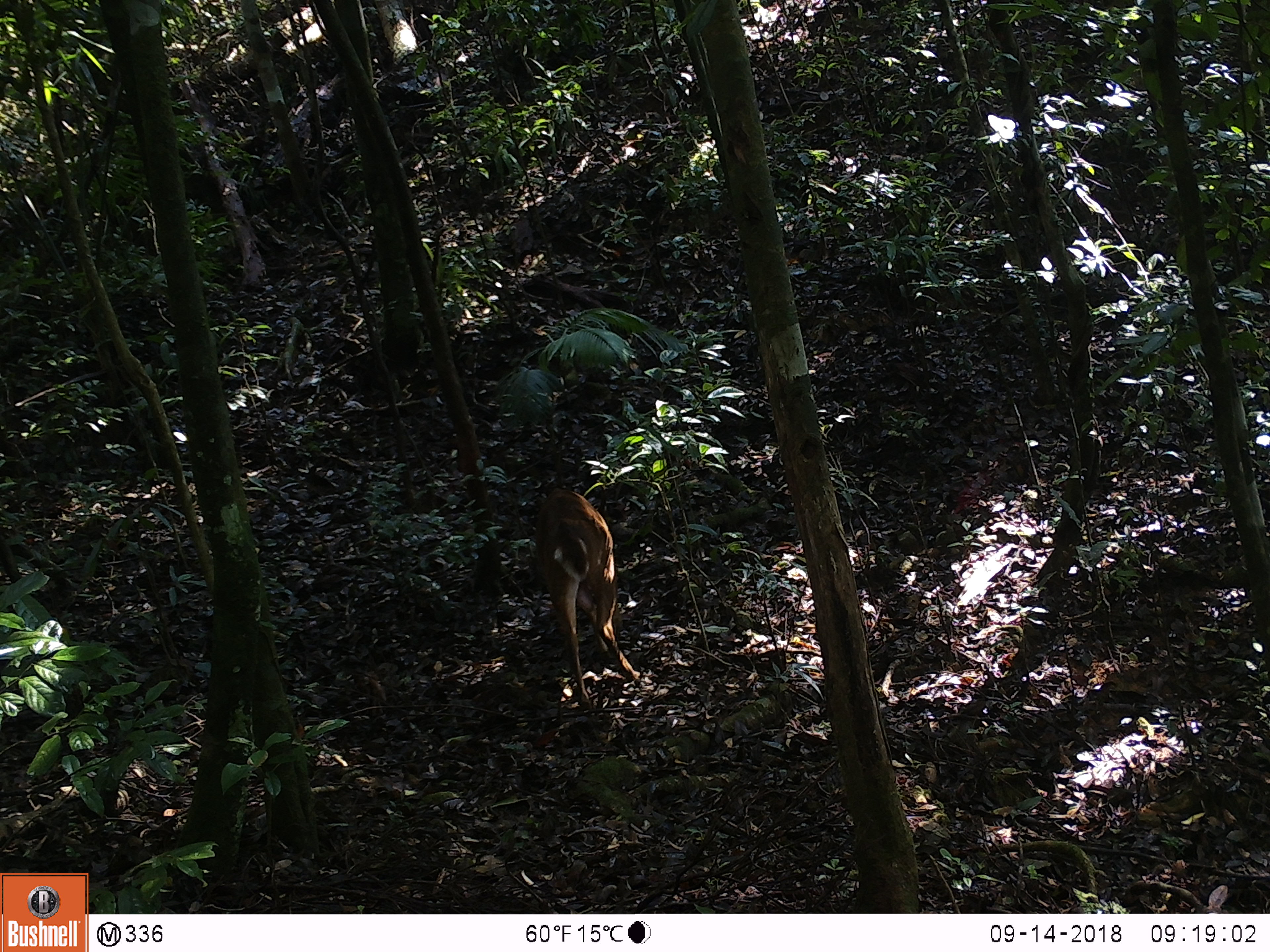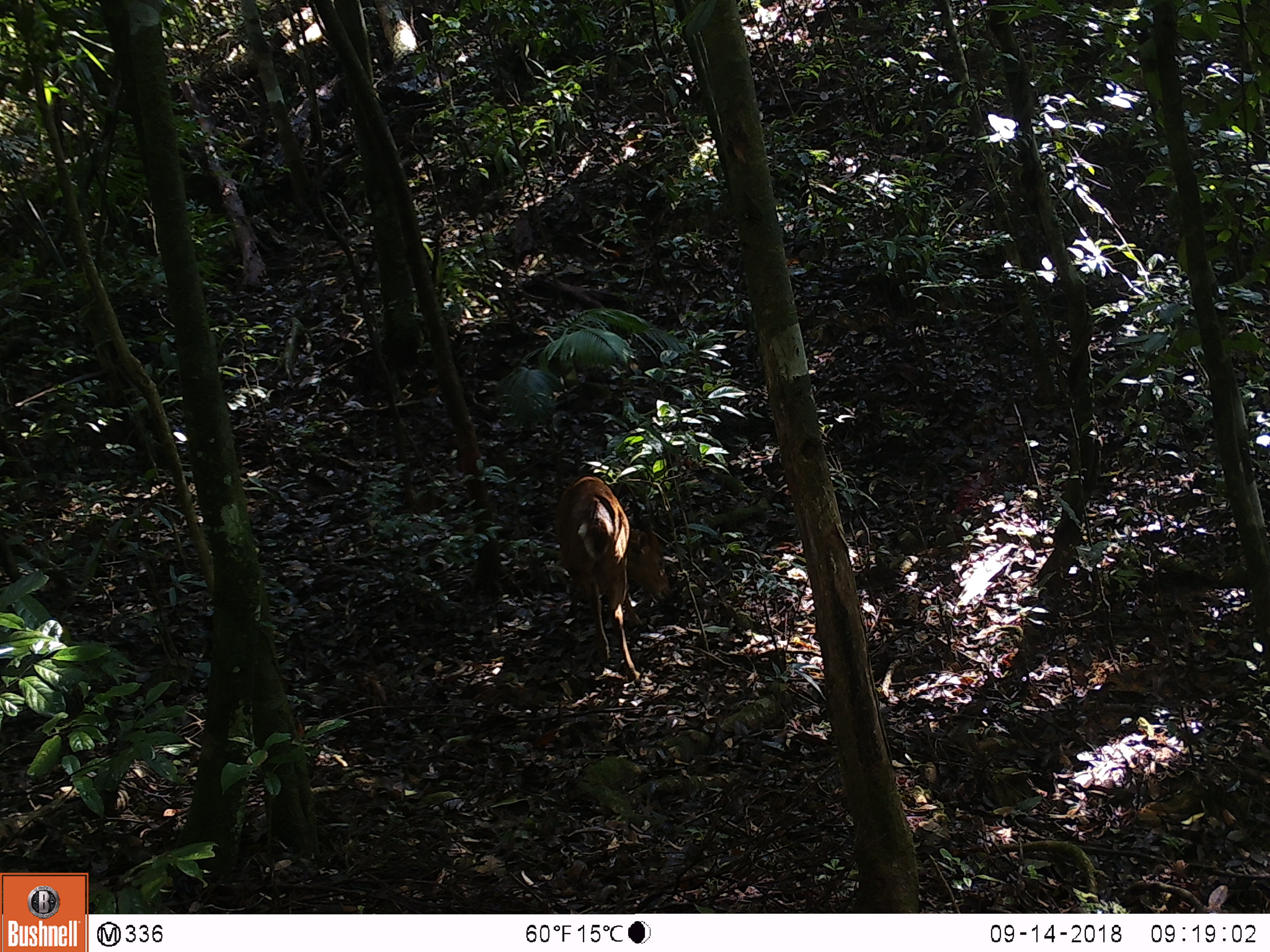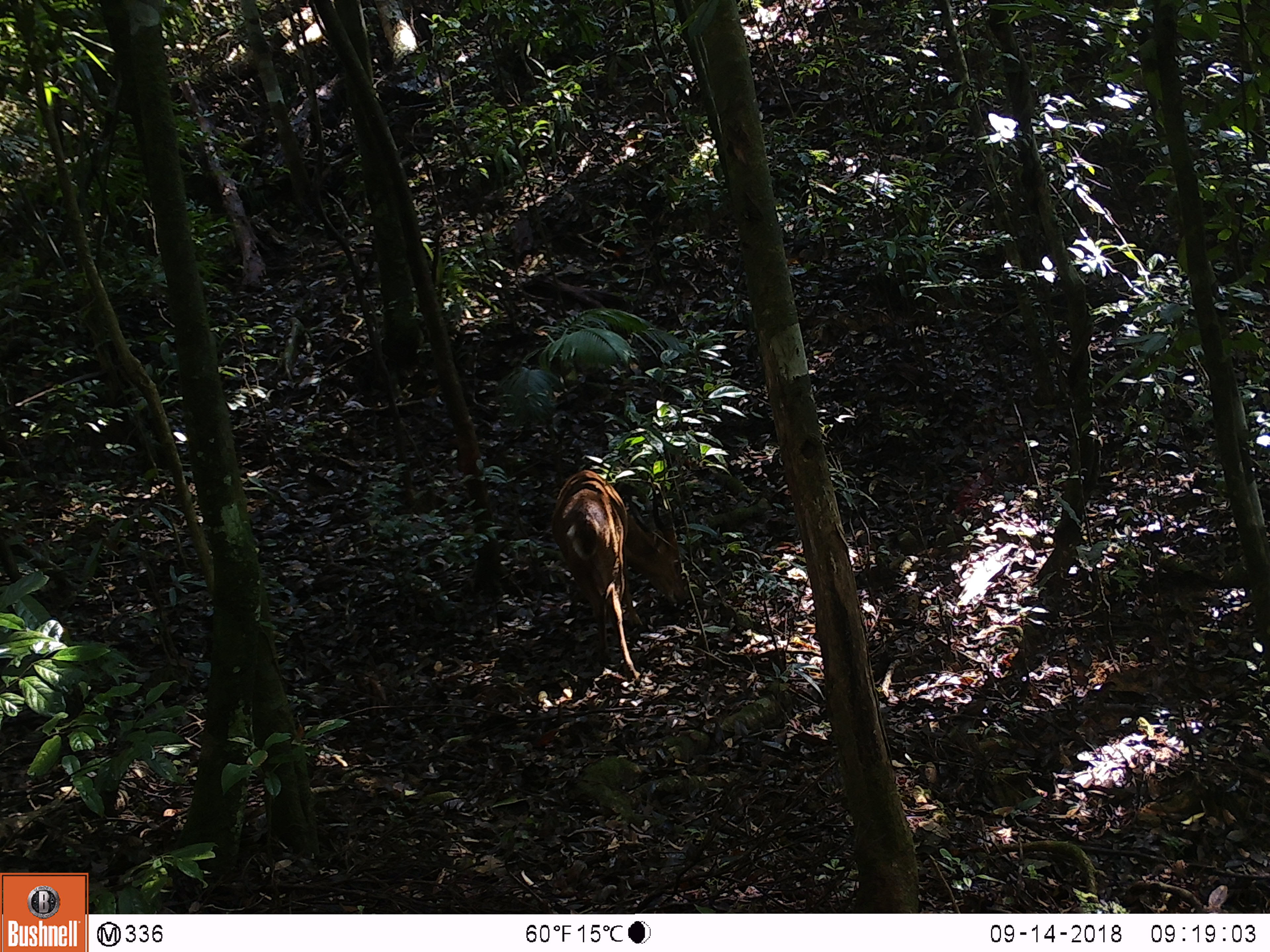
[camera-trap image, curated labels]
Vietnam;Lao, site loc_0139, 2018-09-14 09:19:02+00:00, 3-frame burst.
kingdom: Animalia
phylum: Chordata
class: Mammalia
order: Artiodactyla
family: Cervidae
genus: Muntiacus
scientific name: Muntiacus vuquangensis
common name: large-antlered muntjac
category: large antlered muntjac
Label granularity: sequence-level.